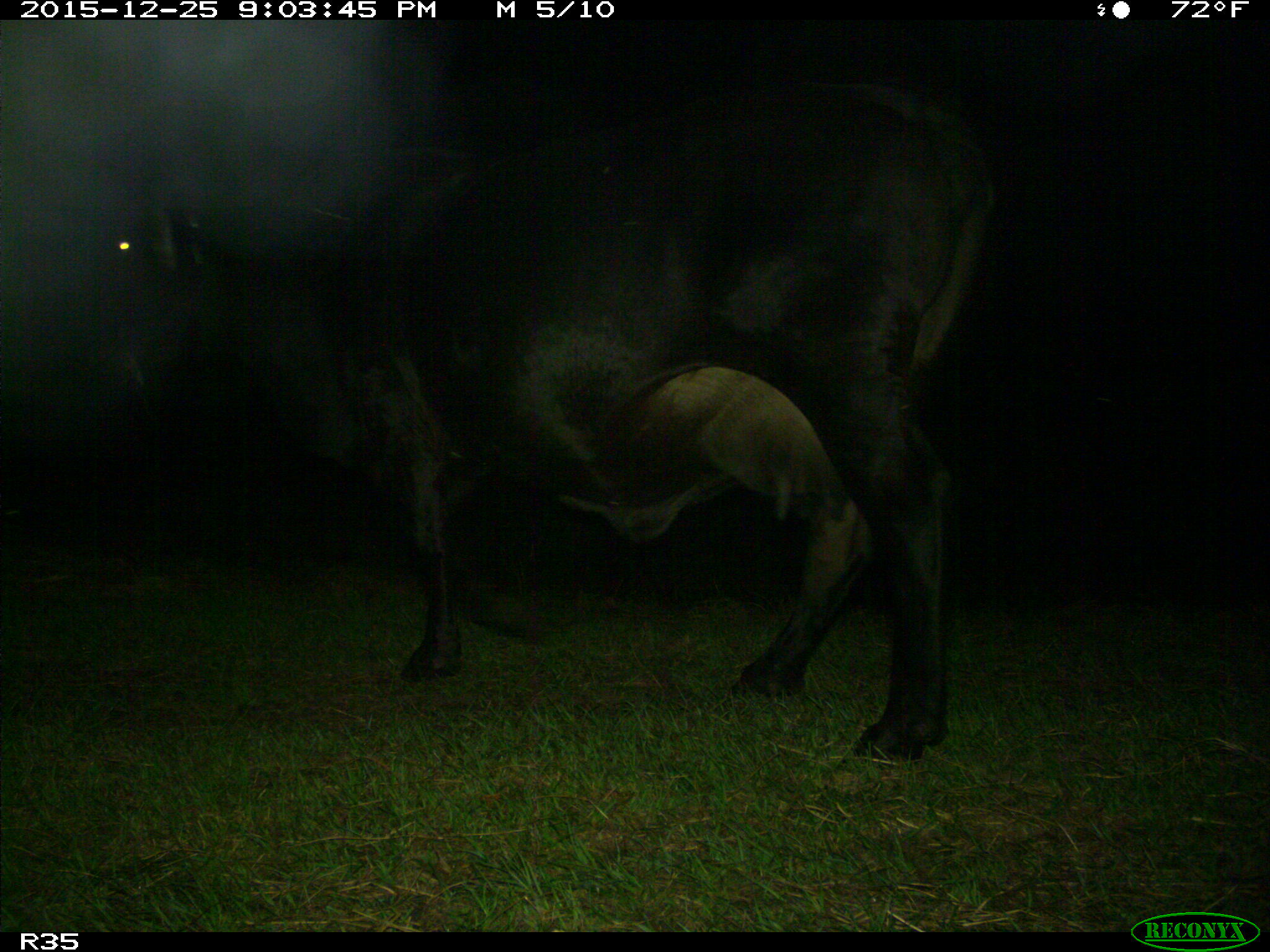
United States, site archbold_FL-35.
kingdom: Animalia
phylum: Chordata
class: Mammalia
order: Artiodactyla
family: Bovidae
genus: Bos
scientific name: Bos taurus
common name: domestic cow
Bos taurus (domestic cow).